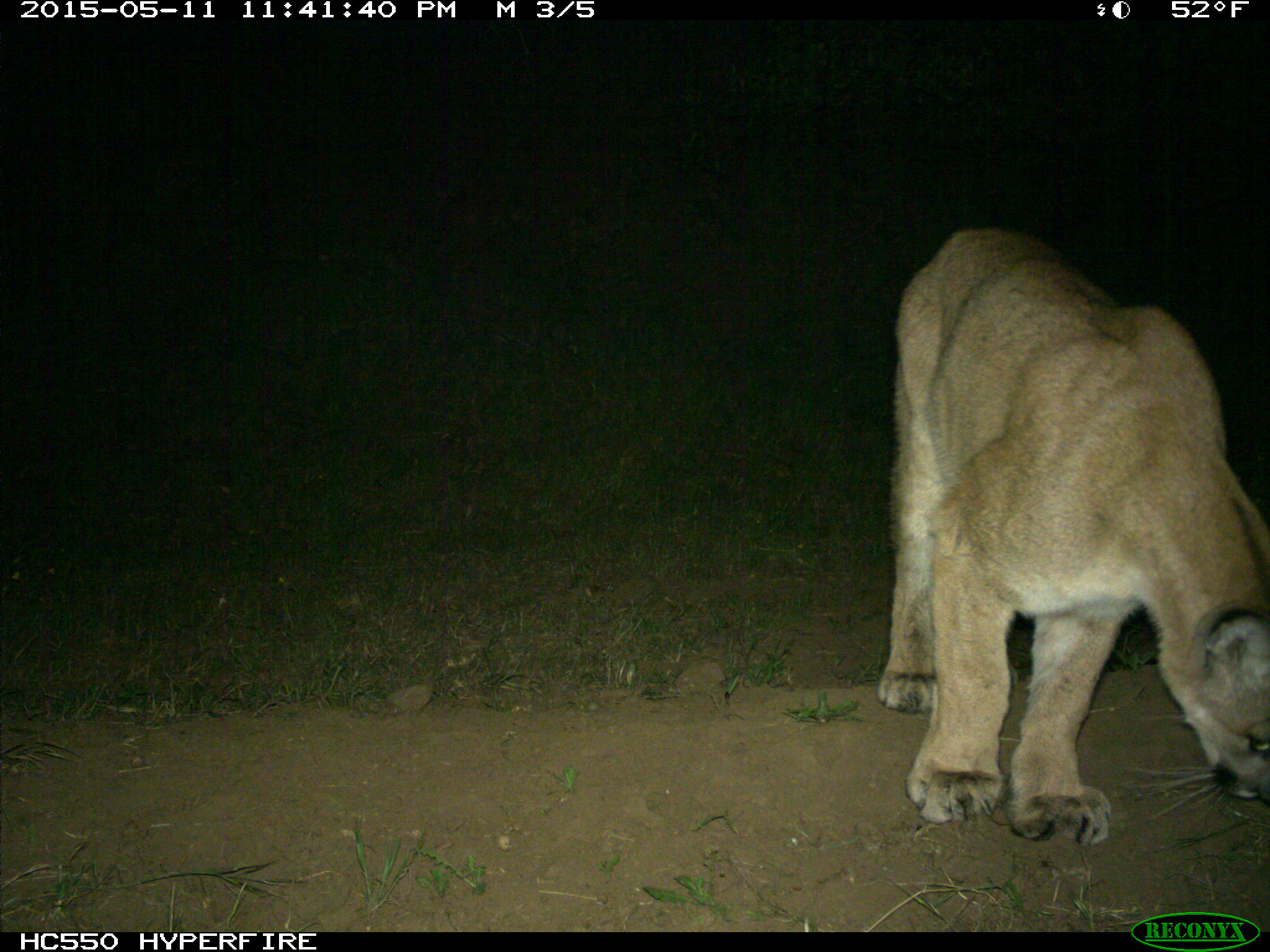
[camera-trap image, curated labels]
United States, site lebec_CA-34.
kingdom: Animalia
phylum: Chordata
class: Mammalia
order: Carnivora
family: Felidae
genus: Puma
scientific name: Puma concolor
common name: mountain lion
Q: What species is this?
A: Puma concolor (mountain lion).